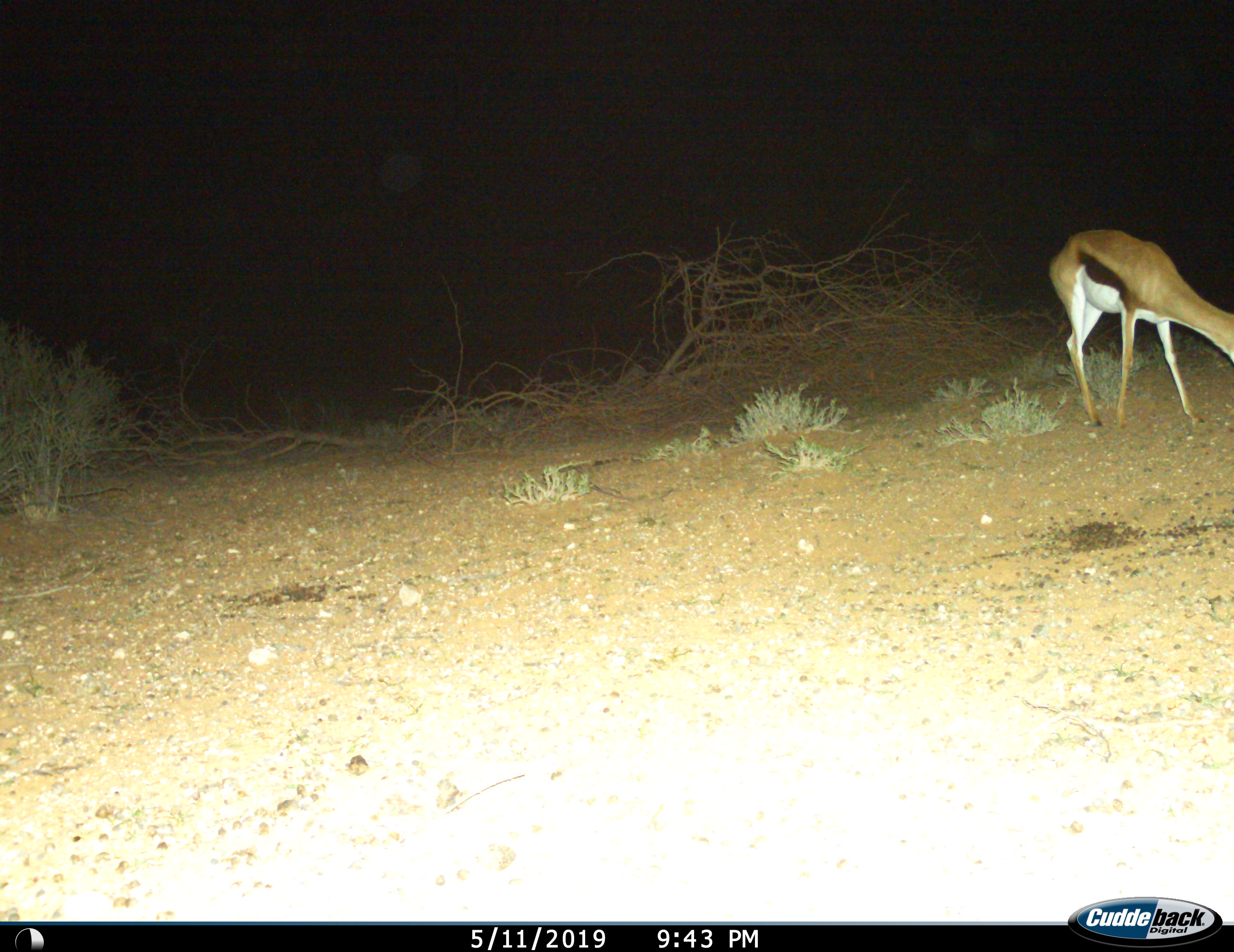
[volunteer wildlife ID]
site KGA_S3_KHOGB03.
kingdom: Animalia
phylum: Chordata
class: Mammalia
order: Artiodactyla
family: Bovidae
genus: Antidorcas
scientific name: Antidorcas marsupialis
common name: springbok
Springbok (Antidorcas marsupialis), count 1. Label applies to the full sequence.